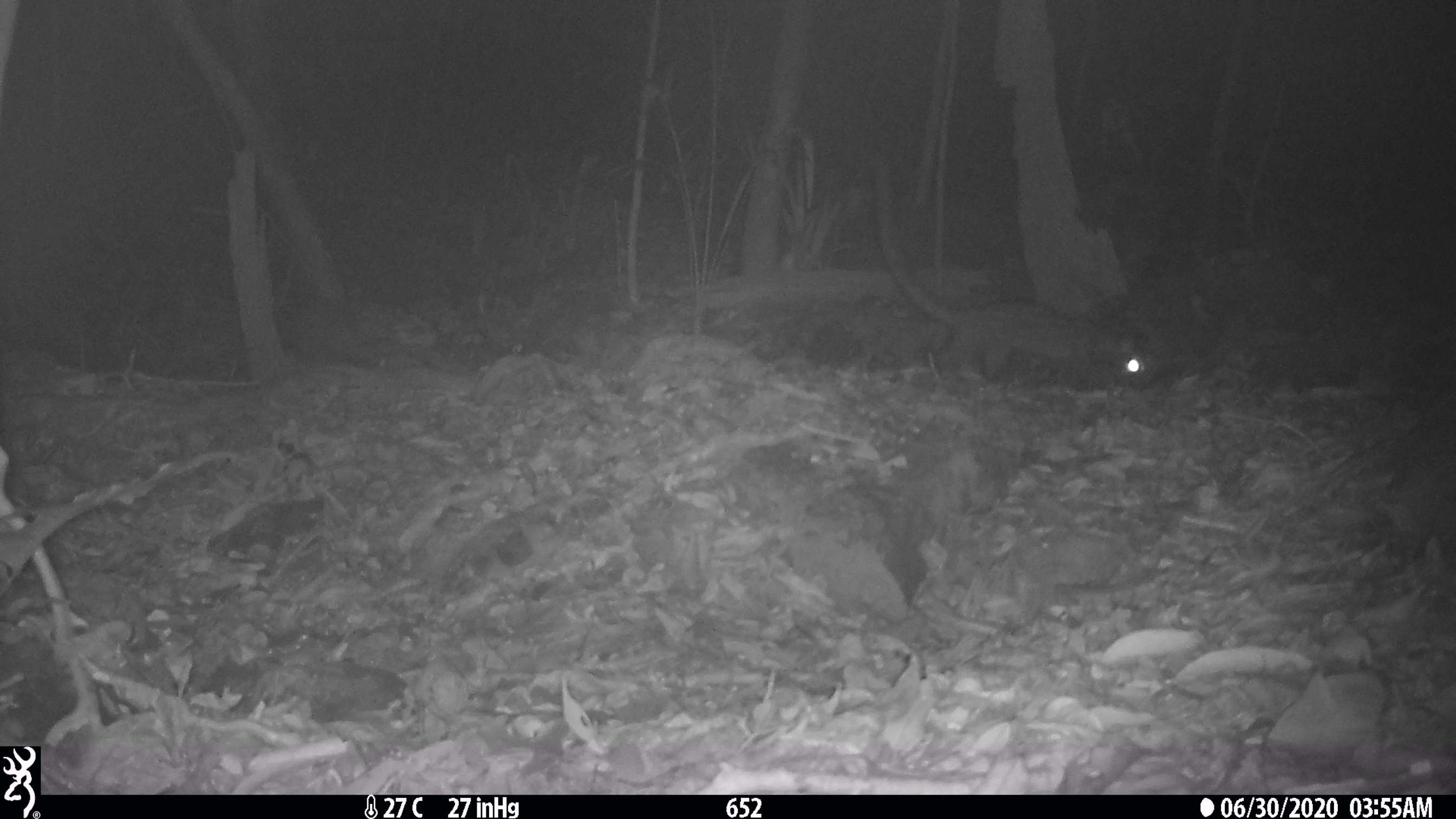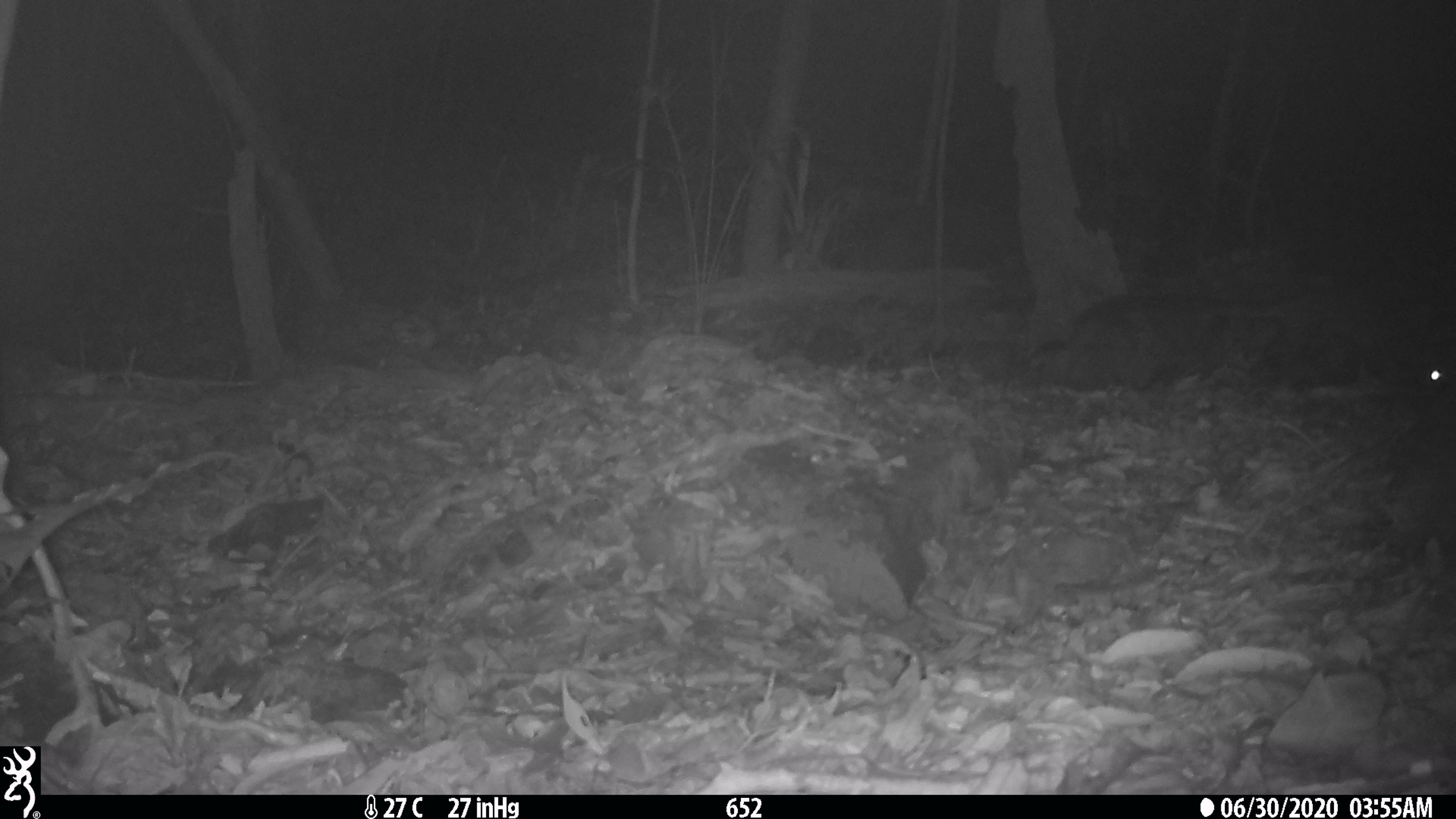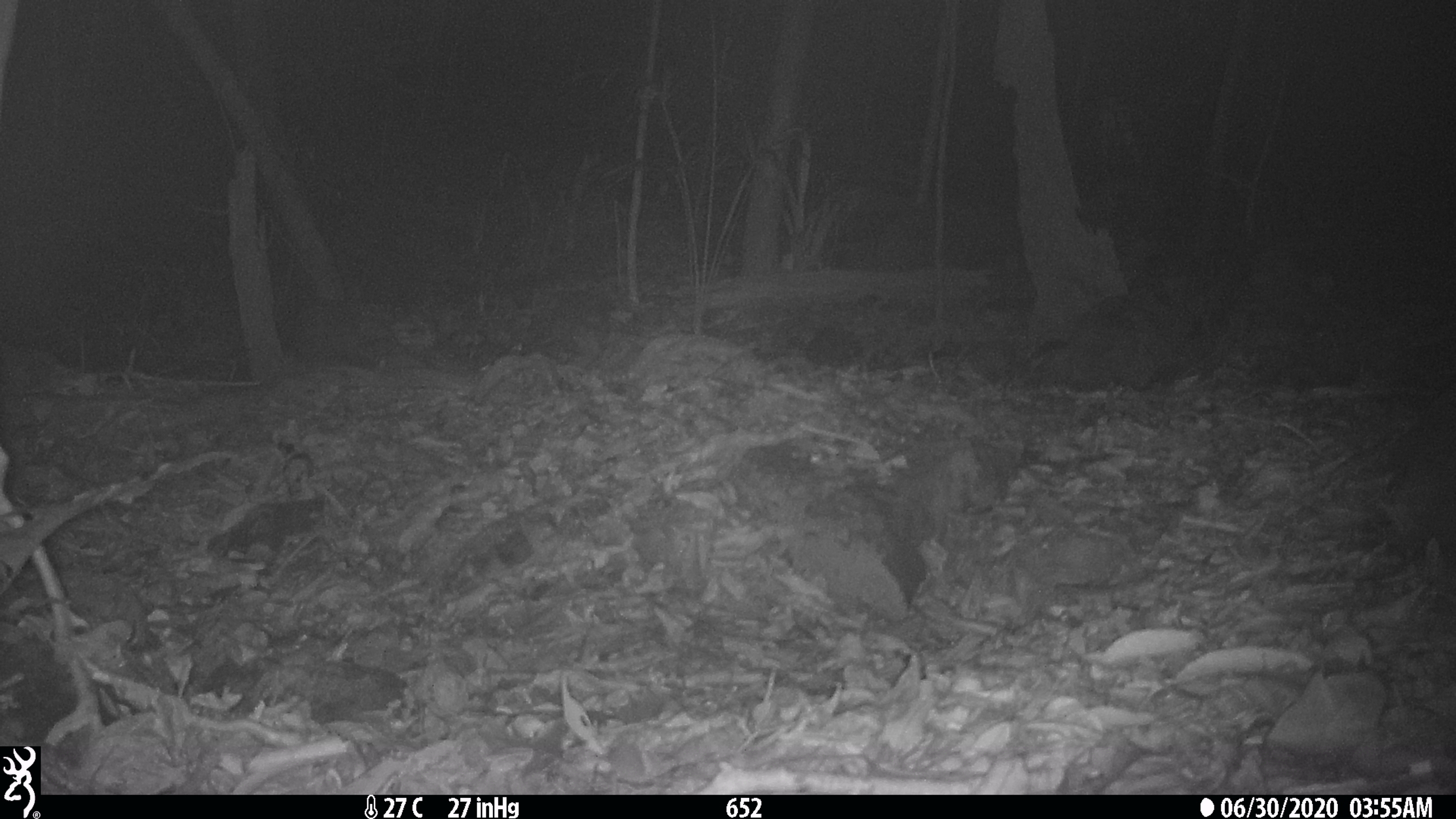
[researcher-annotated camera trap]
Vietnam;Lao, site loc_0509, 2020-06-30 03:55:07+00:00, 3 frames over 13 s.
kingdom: Animalia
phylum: Chordata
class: Mammalia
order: Carnivora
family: Viverridae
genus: Paradoxurus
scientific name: Paradoxurus hermaphroditus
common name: common palm civet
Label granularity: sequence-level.